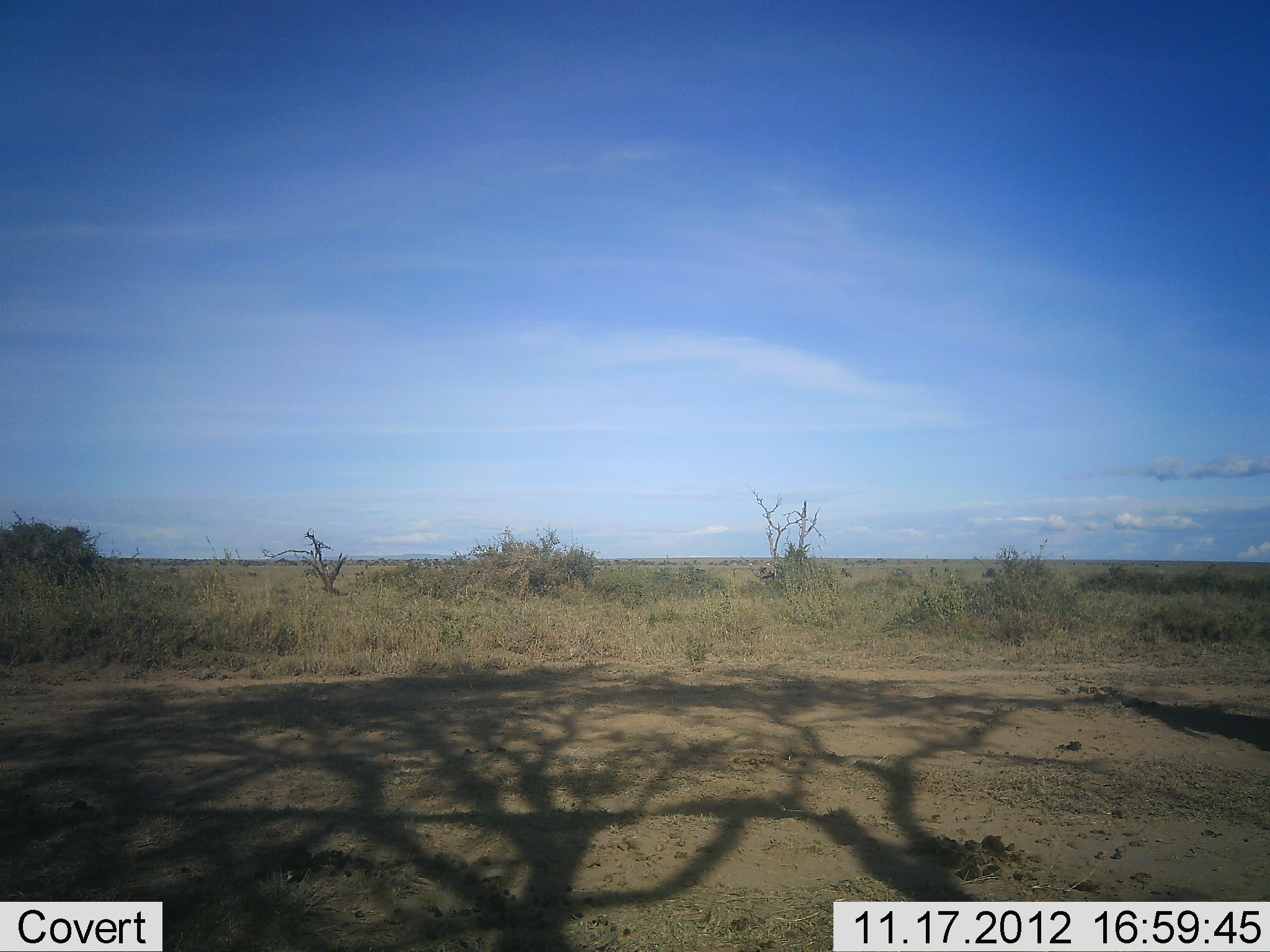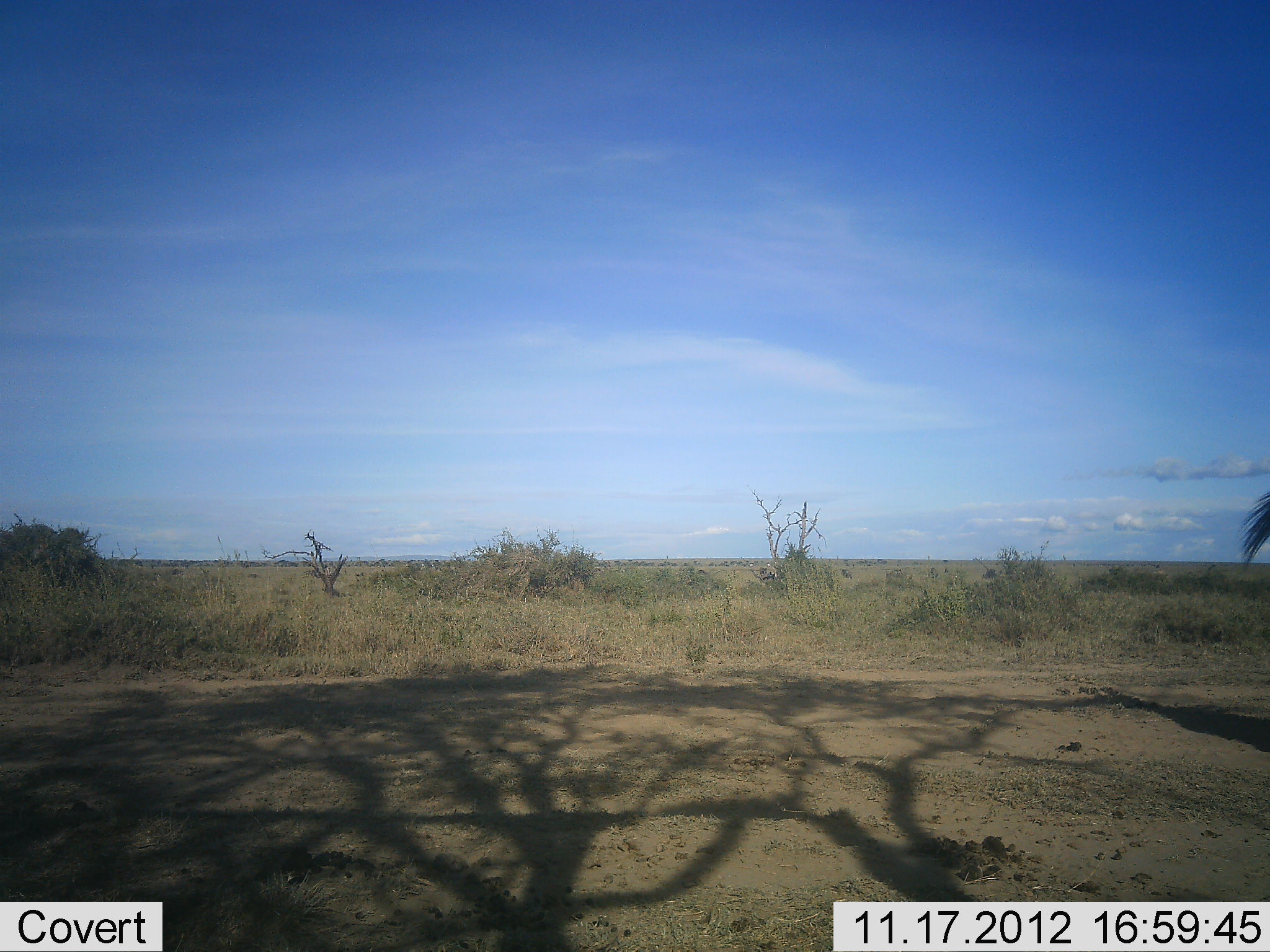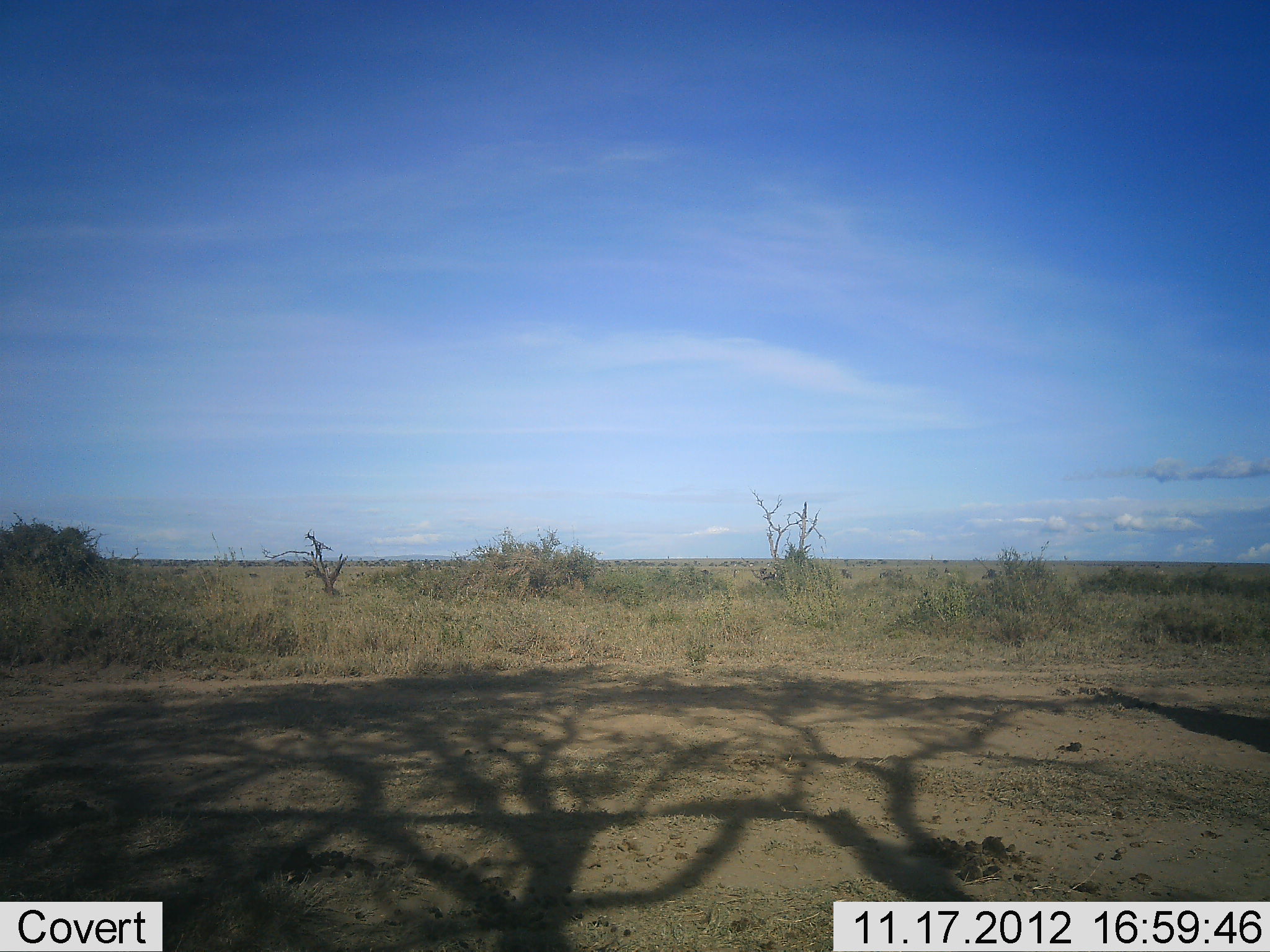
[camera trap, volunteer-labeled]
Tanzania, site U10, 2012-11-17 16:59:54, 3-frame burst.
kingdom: Animalia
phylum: Chordata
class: Mammalia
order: Artiodactyla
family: Bovidae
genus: Connochaetes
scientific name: Connochaetes taurinus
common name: blue wildebeest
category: wildebeest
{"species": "wildebeest (blue wildebeest) (Connochaetes taurinus)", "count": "1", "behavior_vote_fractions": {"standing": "50%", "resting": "0%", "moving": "50%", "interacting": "0%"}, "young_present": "0%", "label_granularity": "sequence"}